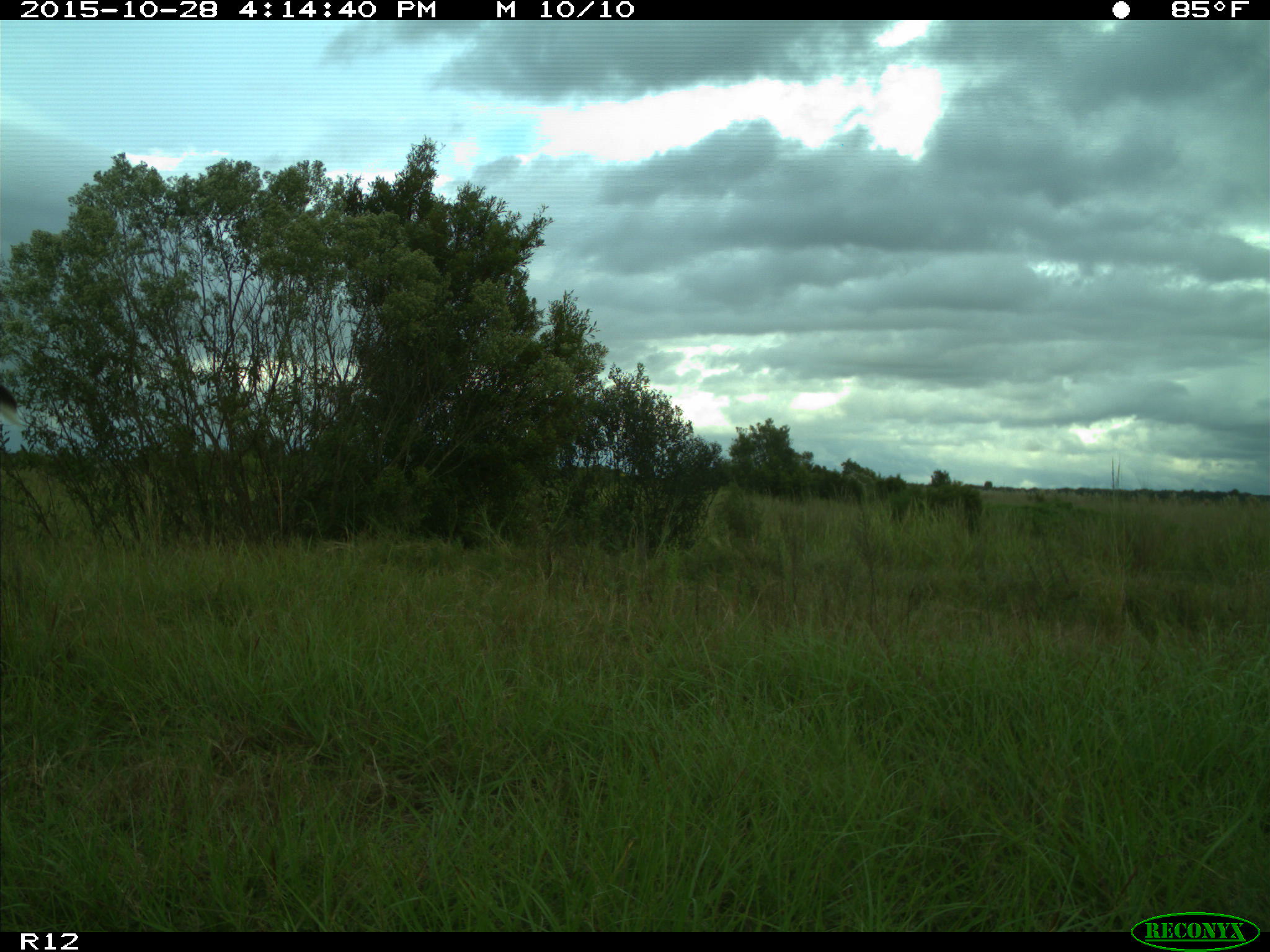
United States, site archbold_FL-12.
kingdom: Animalia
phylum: Chordata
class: Mammalia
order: Artiodactyla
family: Cervidae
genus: Odocoileus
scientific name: Odocoileus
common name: deer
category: unidentified deer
Unidentified deer (deer) (Odocoileus).